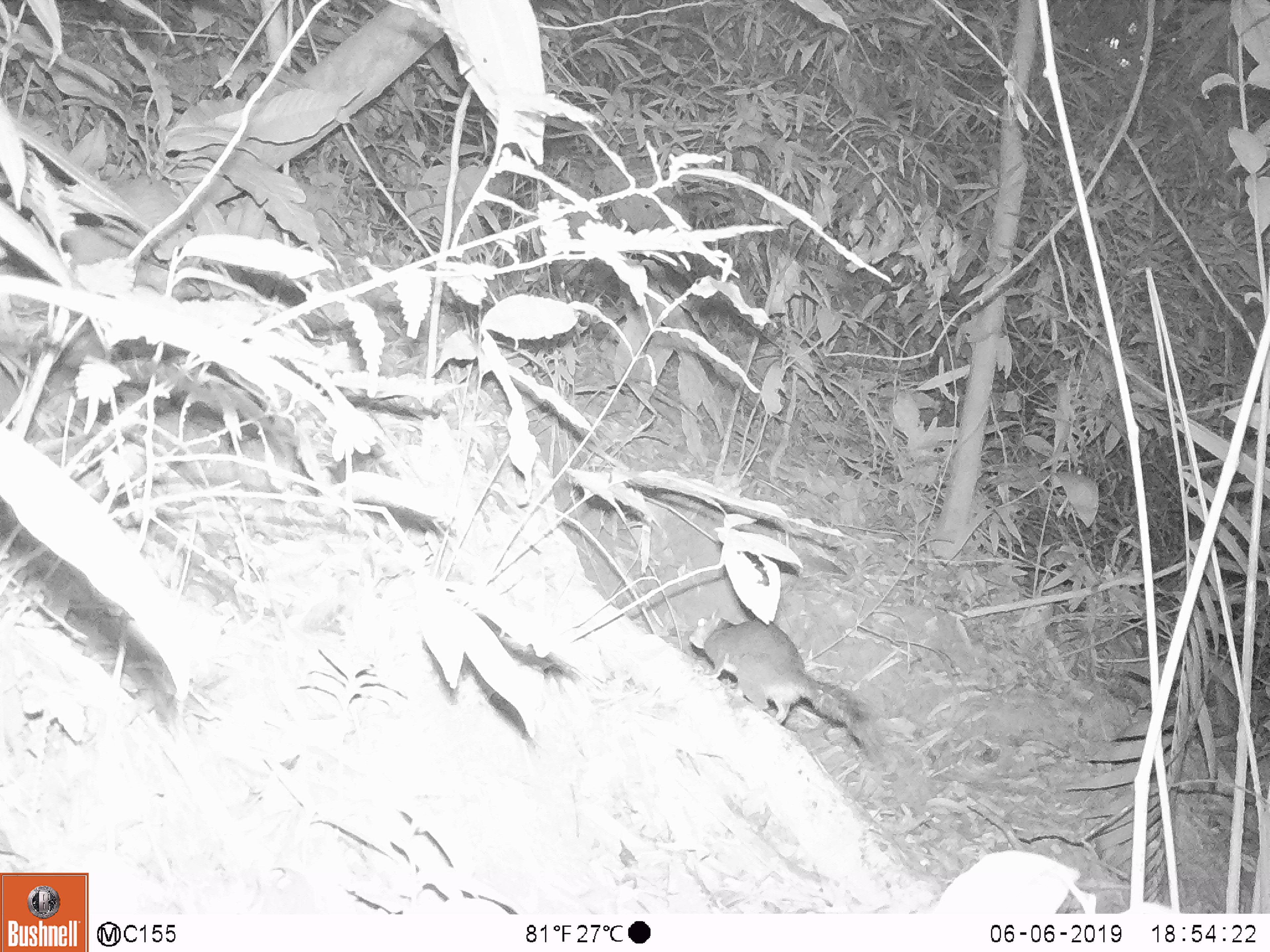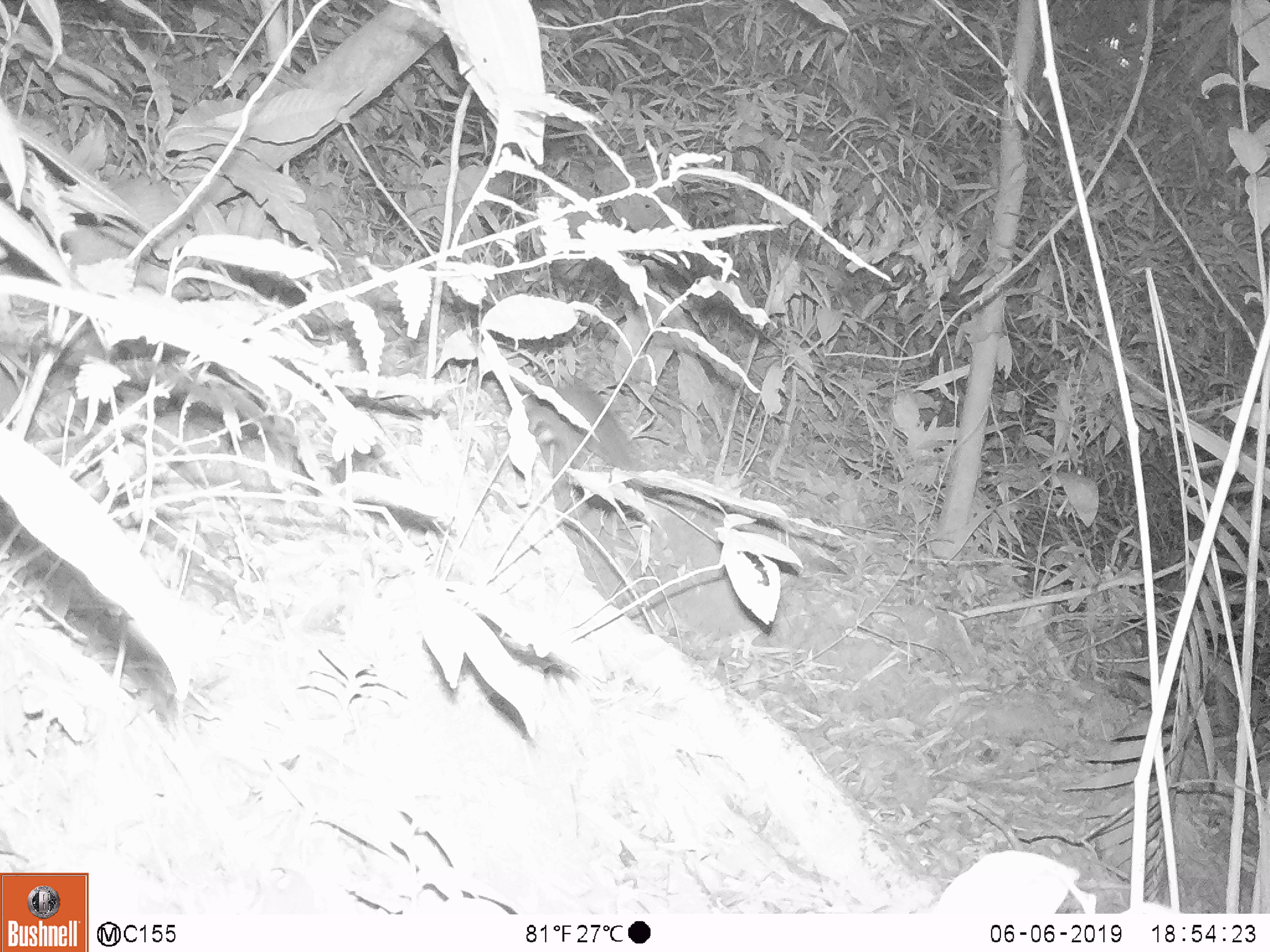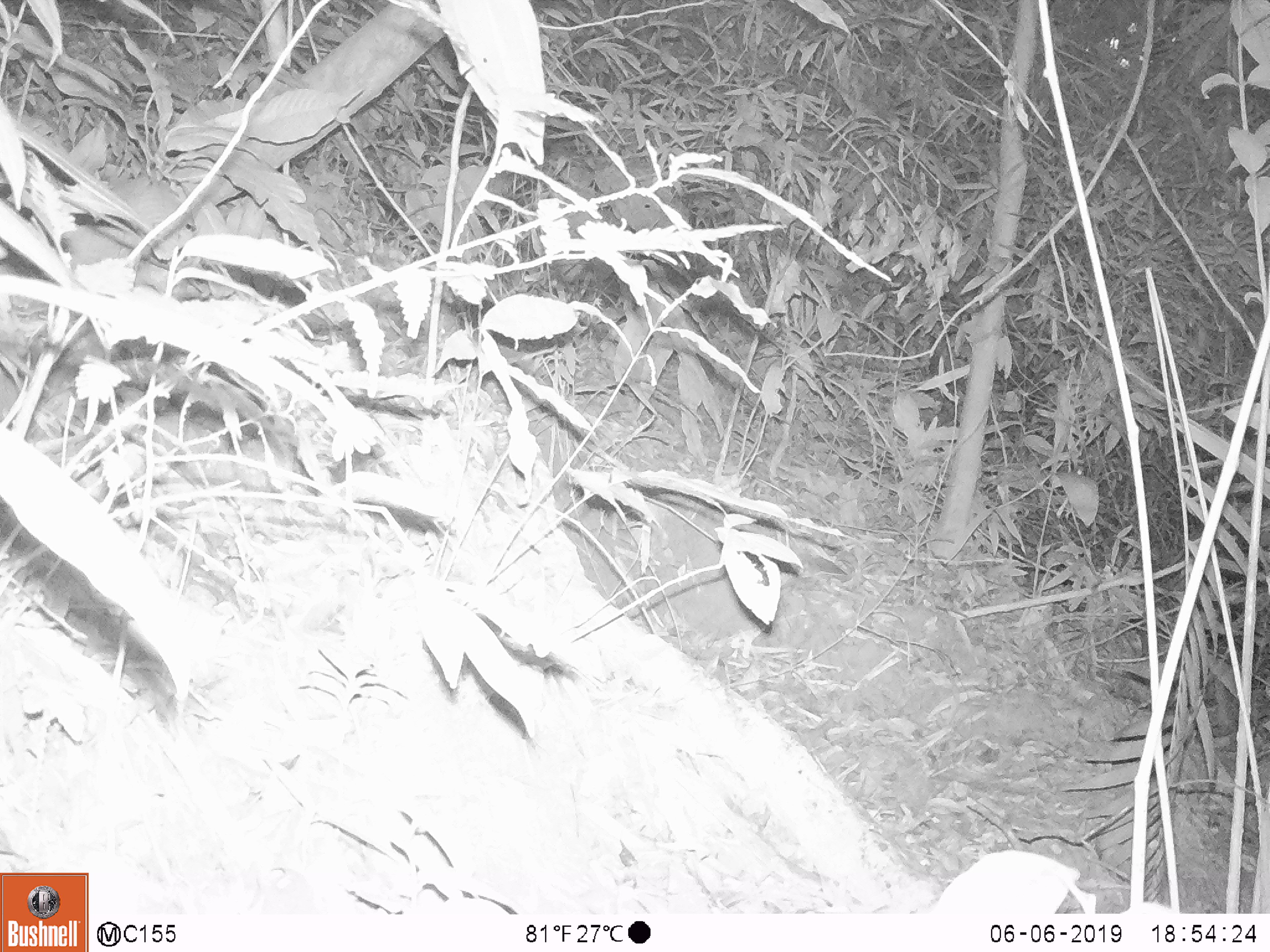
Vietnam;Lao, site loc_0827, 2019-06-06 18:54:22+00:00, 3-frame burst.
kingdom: Animalia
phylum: Chordata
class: Mammalia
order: Rodentia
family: Sciuridae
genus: Dremomys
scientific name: Dremomys rufigenis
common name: red-cheeked squirrel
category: red cheeked squirrel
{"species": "red cheeked squirrel (red-cheeked squirrel) (Dremomys rufigenis)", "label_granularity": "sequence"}